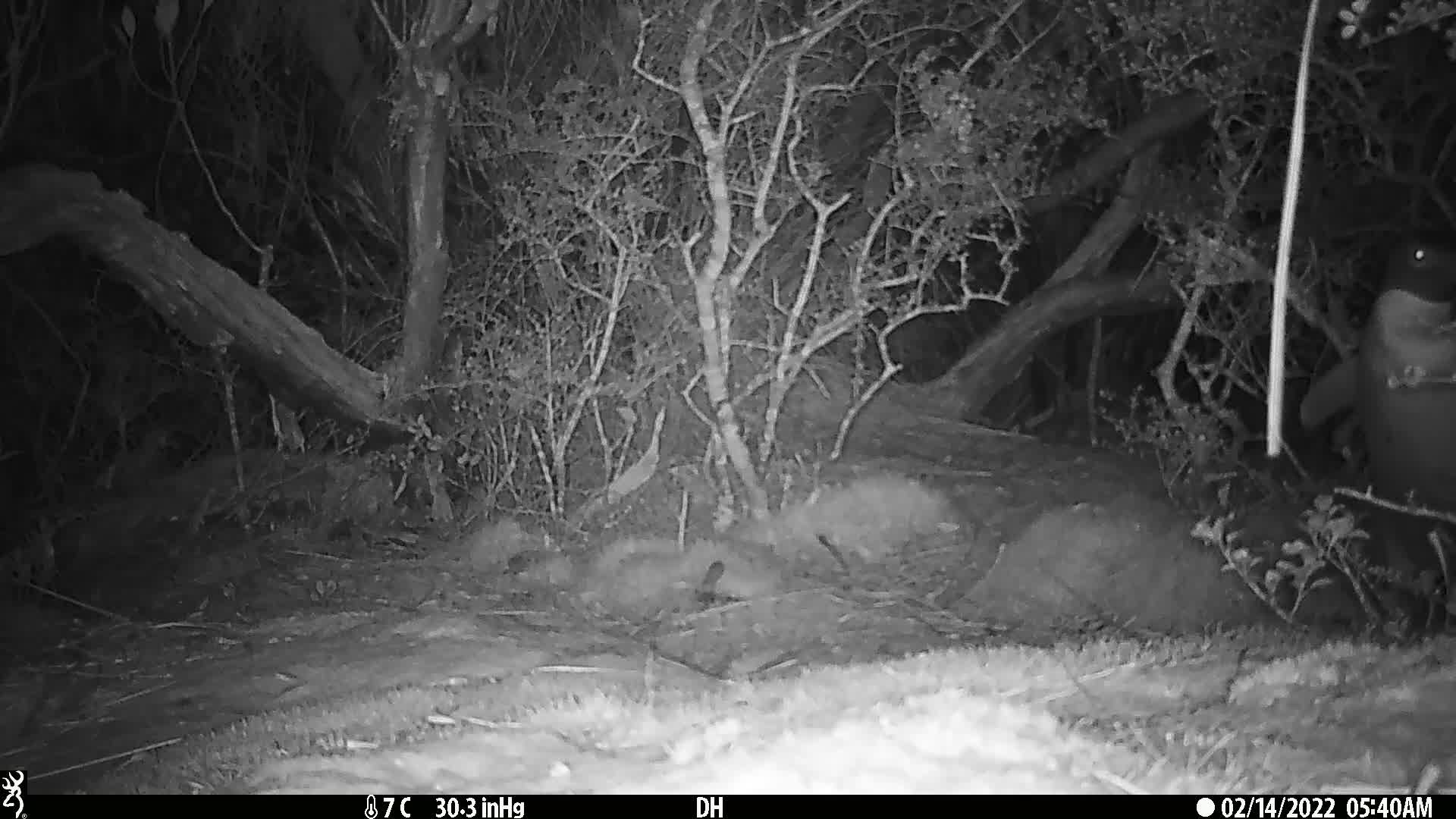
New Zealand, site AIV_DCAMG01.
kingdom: Animalia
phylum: Chordata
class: Aves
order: Sphenisciformes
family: Spheniscidae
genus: Megadyptes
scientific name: Megadyptes antipodes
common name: yellow-eyed penguin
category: yellow eyed penguin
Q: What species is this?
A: Yellow eyed penguin (yellow-eyed penguin) (Megadyptes antipodes).